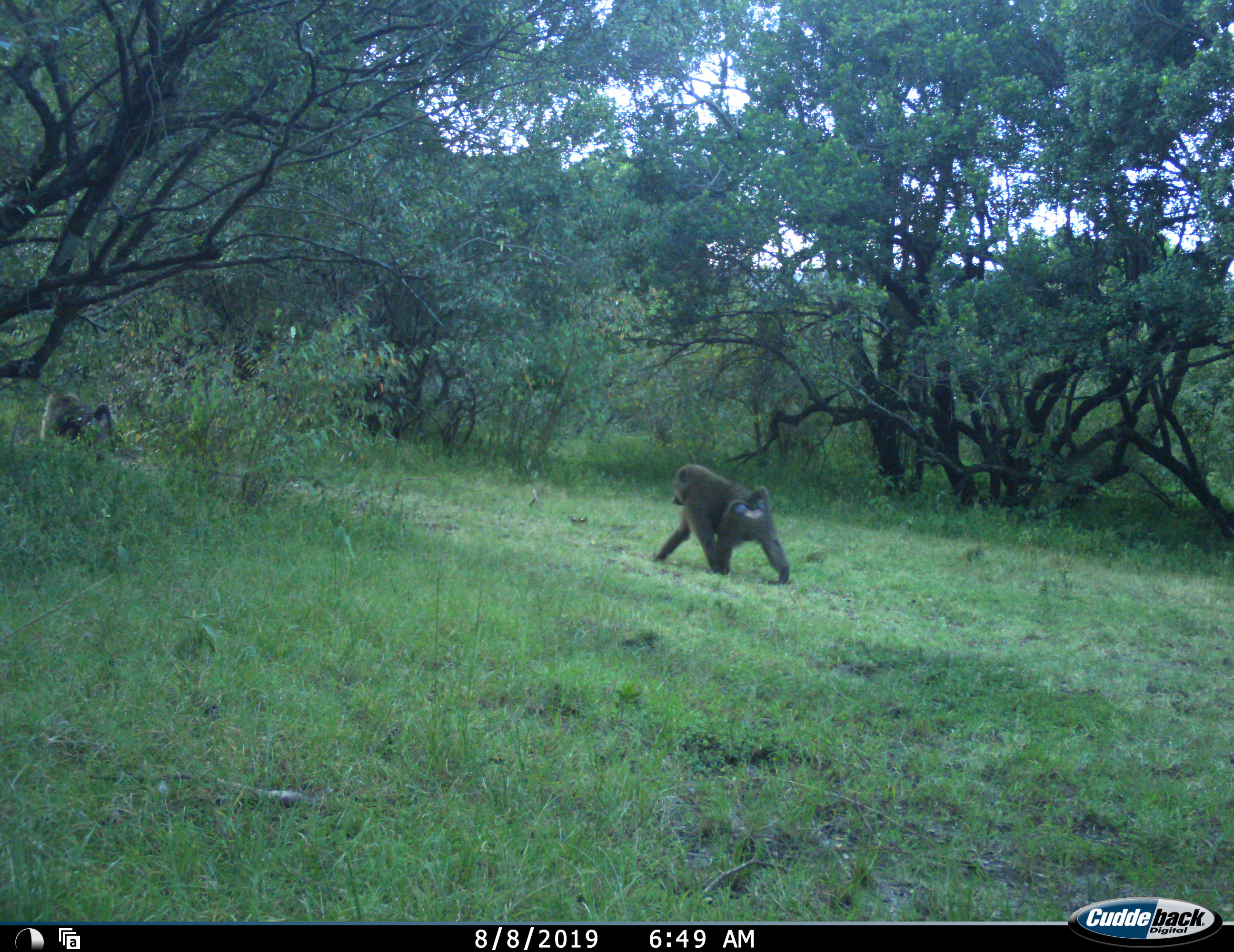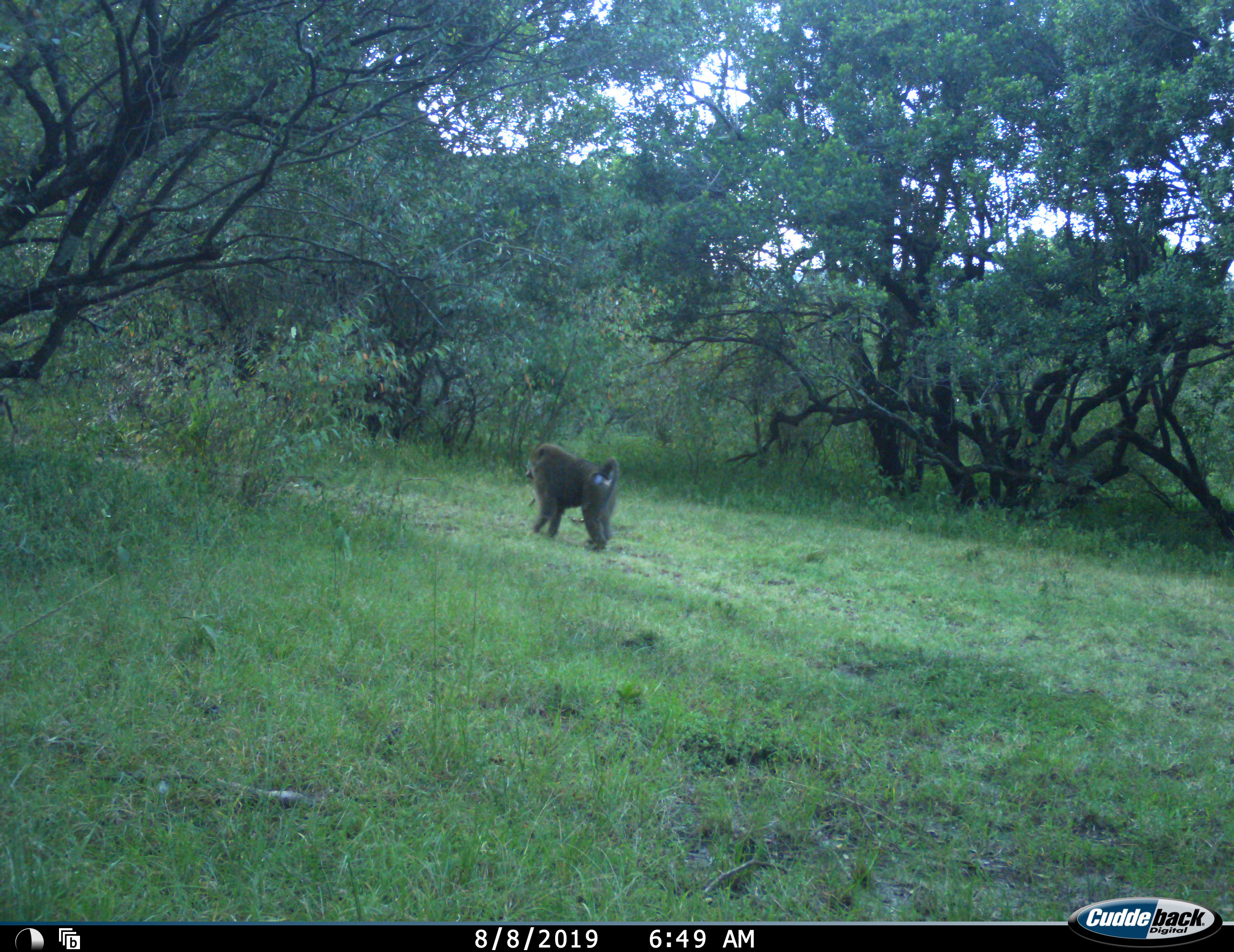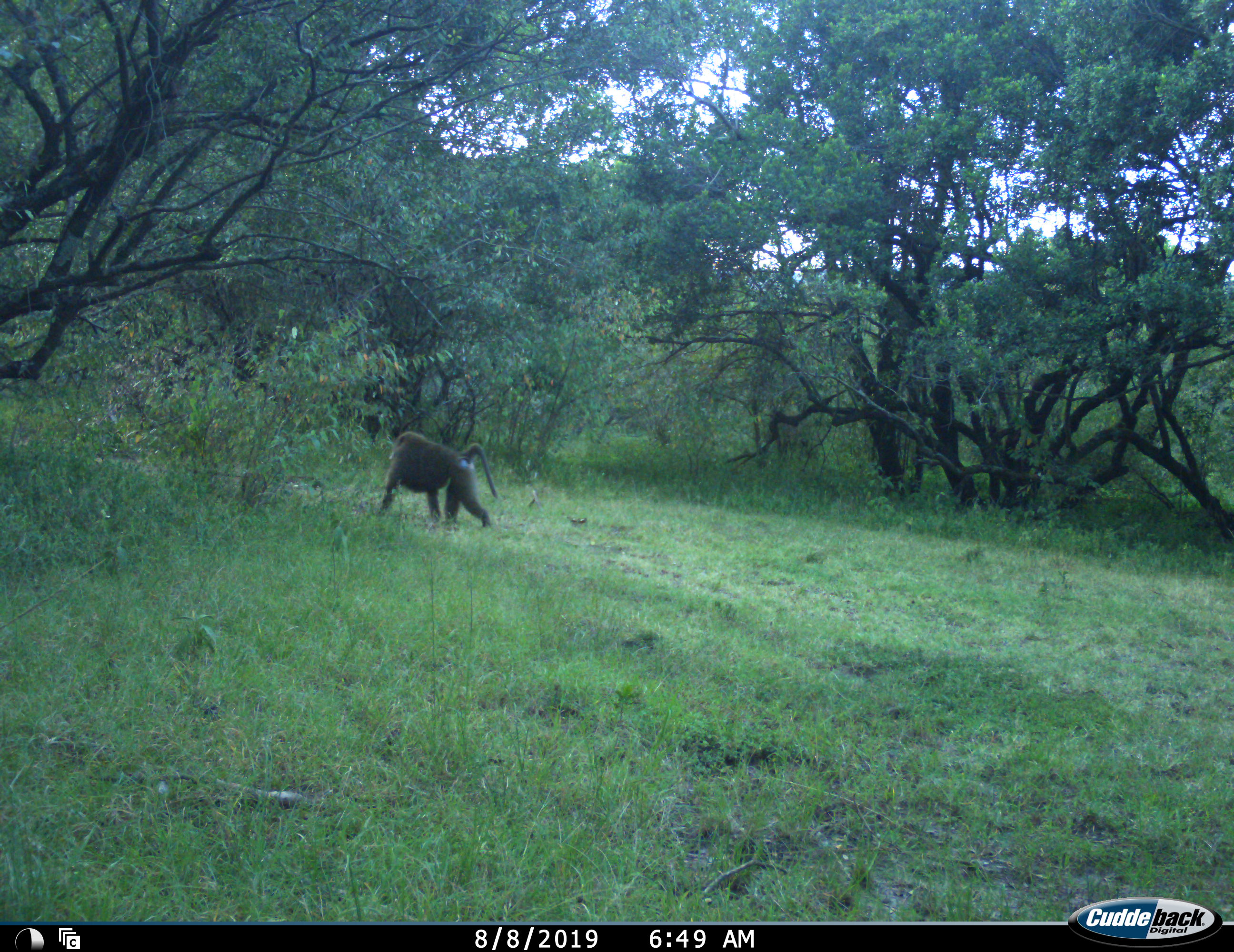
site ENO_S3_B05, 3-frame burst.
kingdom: Animalia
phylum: Chordata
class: Mammalia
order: Primates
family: Cercopithecidae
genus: Papio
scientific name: Papio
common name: baboon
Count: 2.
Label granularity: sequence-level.